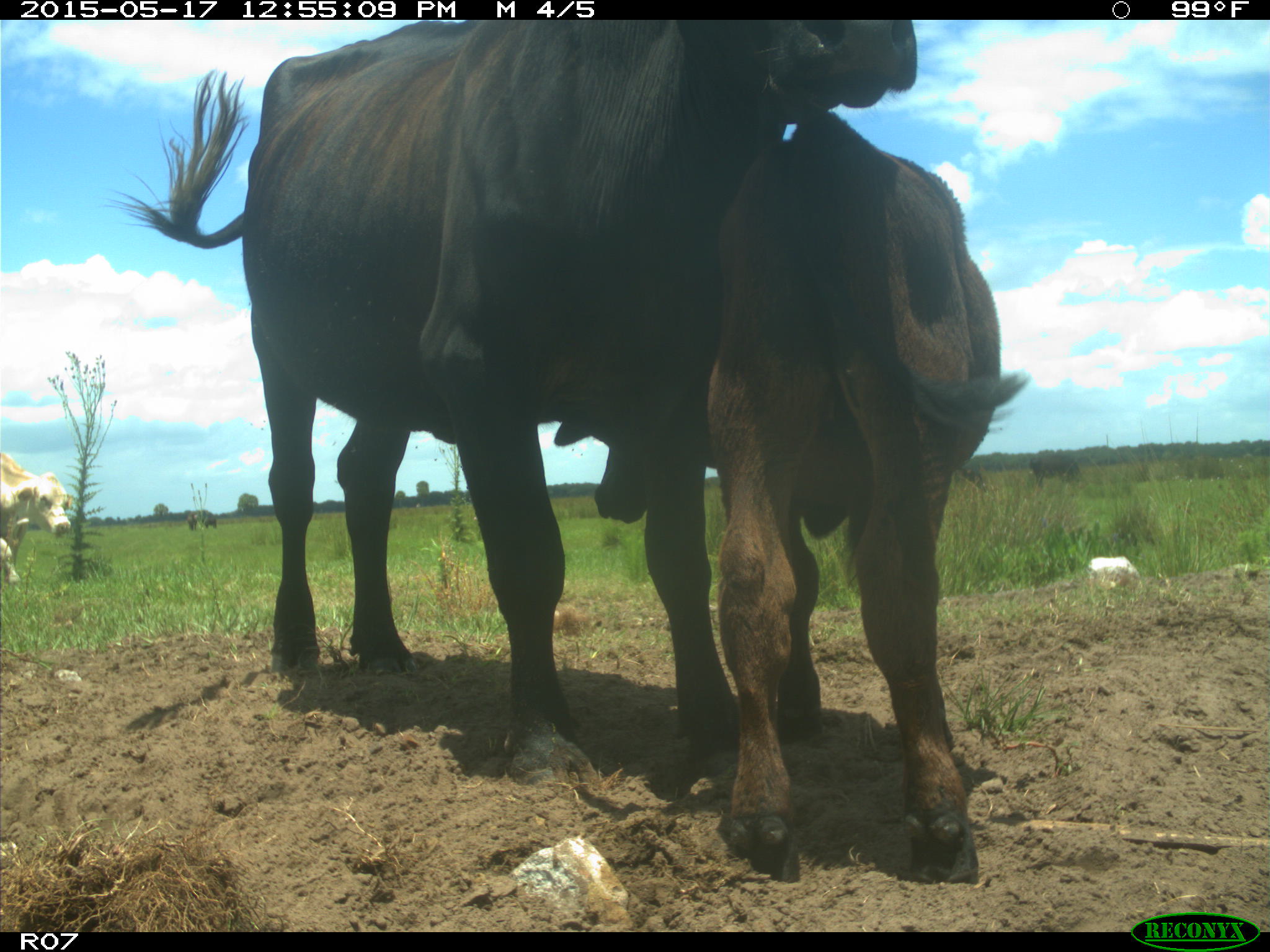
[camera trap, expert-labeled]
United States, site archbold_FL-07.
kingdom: Animalia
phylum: Chordata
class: Mammalia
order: Artiodactyla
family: Bovidae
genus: Bos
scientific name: Bos taurus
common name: domestic cow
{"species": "Bos taurus (domestic cow)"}